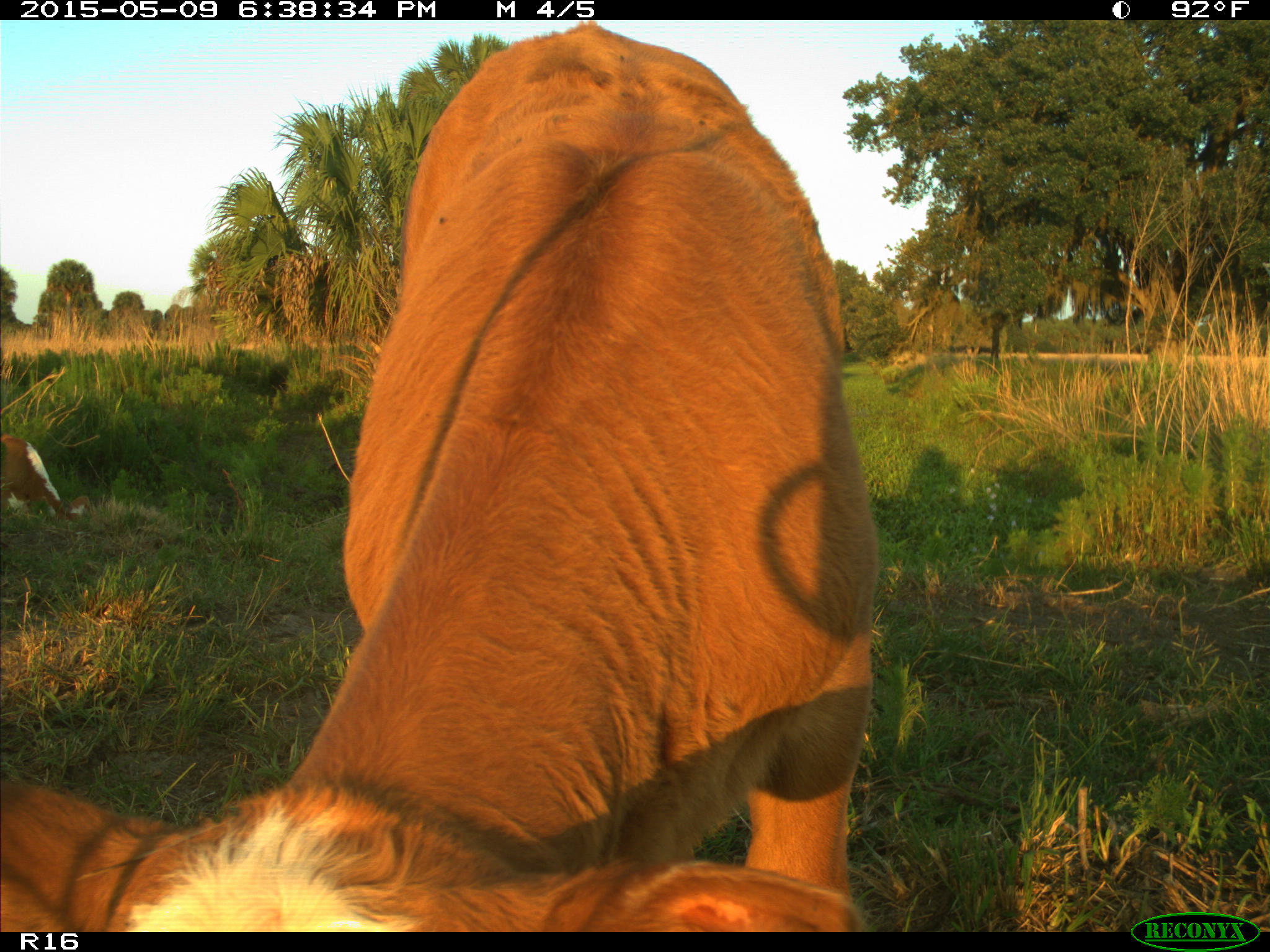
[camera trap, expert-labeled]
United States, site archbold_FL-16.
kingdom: Animalia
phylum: Chordata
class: Mammalia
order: Artiodactyla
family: Bovidae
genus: Bos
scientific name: Bos taurus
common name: domestic cow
Bos taurus (domestic cow).